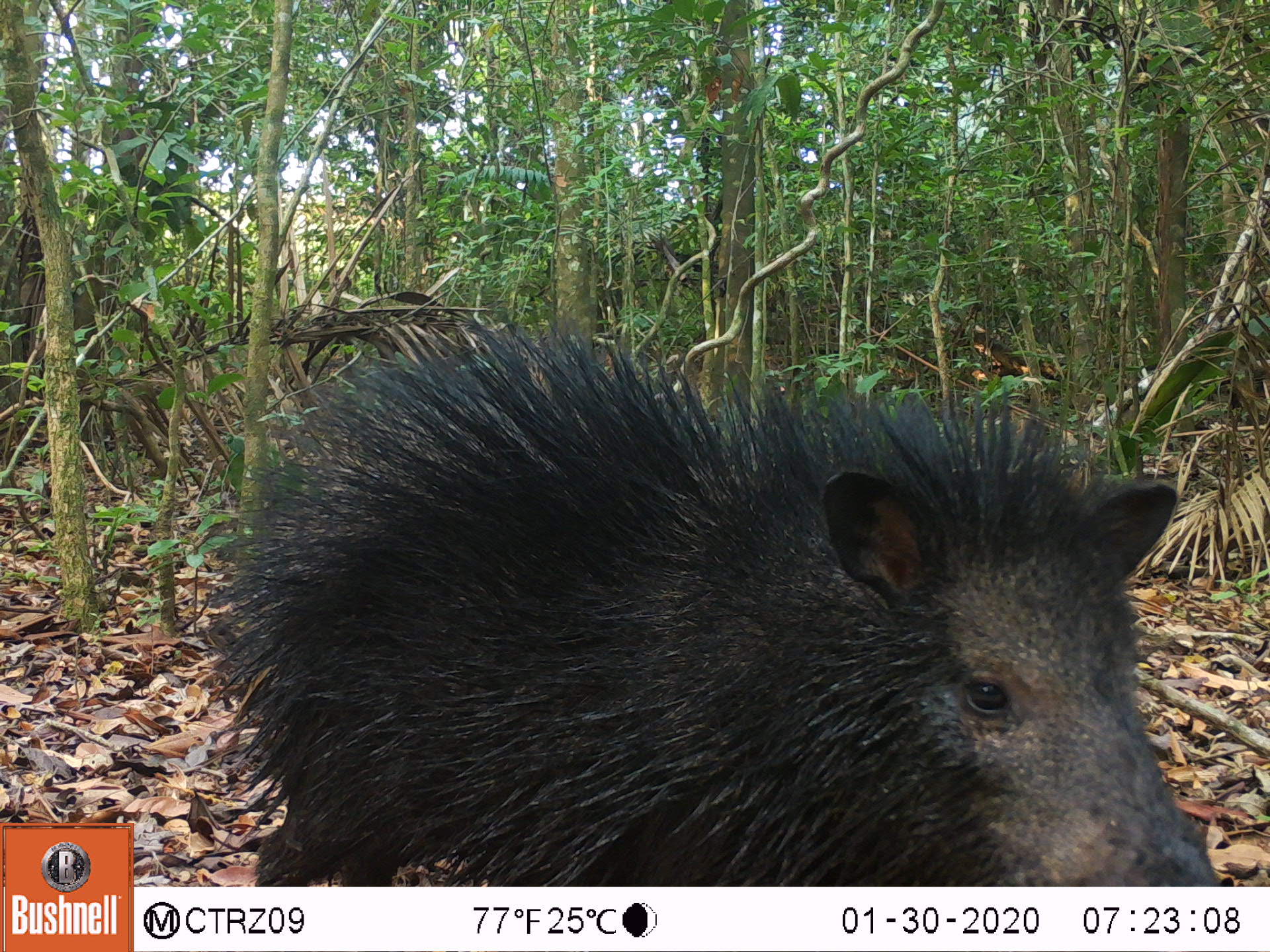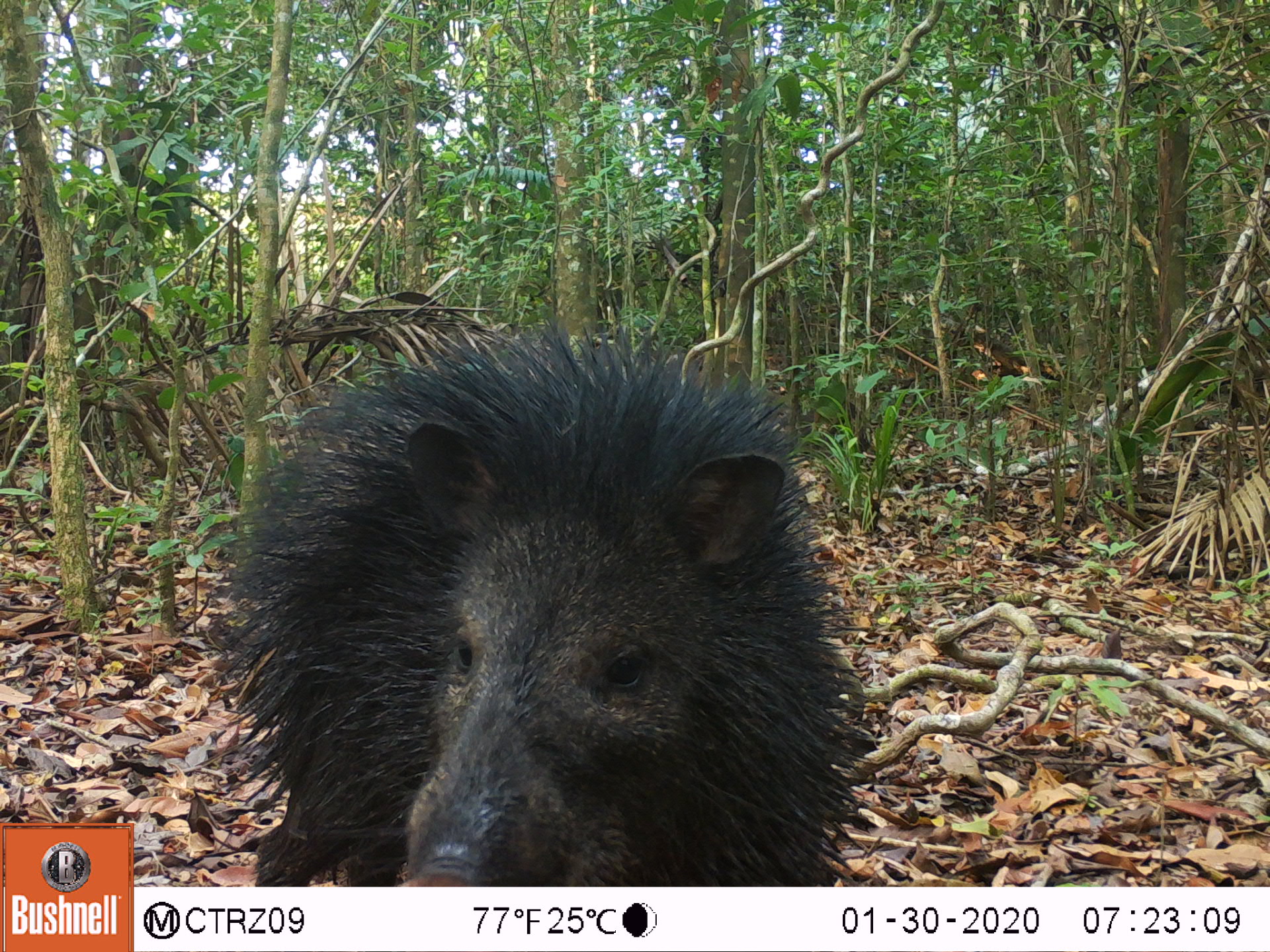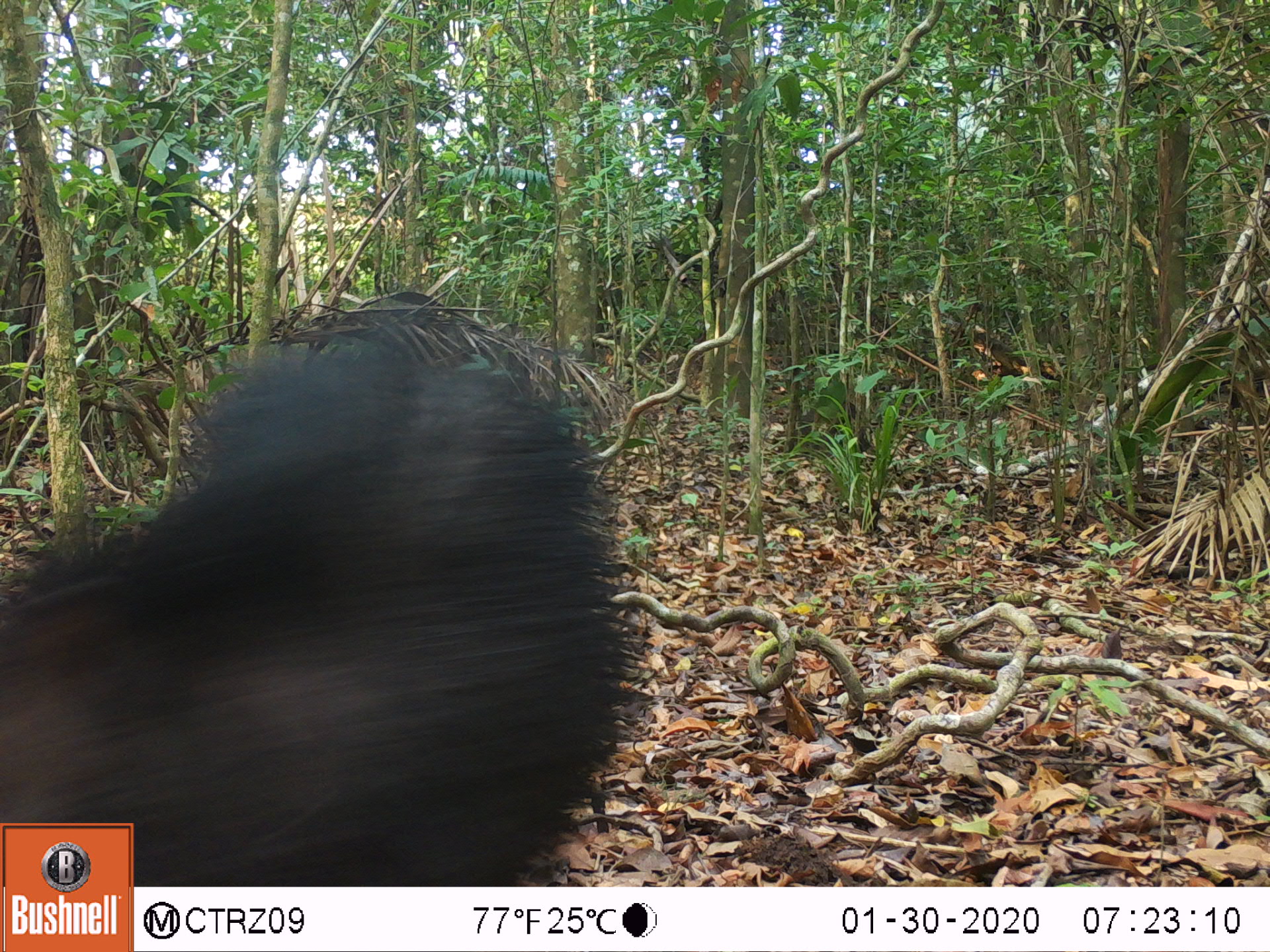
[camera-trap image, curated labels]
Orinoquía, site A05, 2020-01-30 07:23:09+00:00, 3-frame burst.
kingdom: Animalia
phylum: Chordata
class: Mammalia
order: Artiodactyla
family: Tayassuidae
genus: Pecari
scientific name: Pecari tajacu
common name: collared peccary